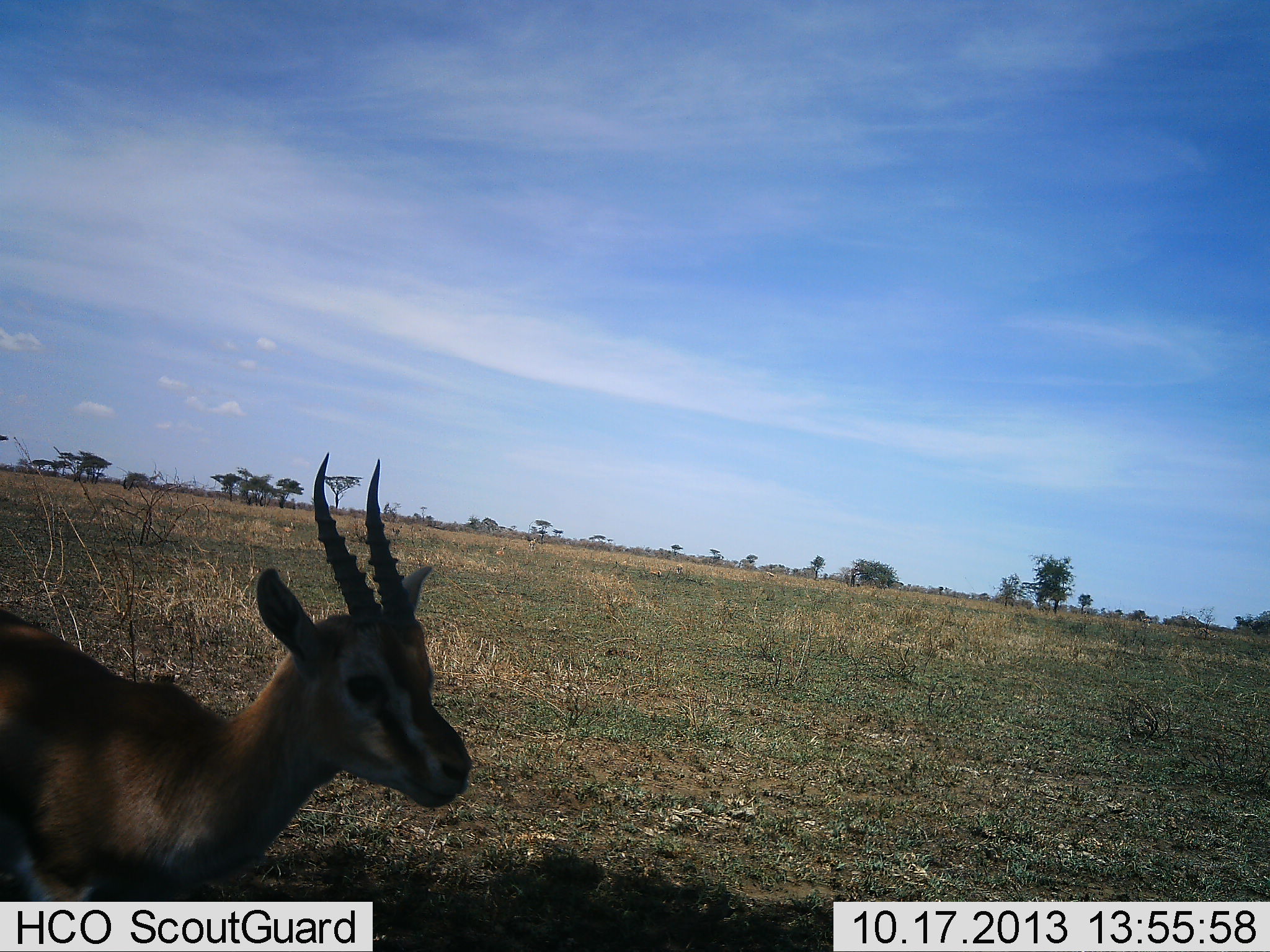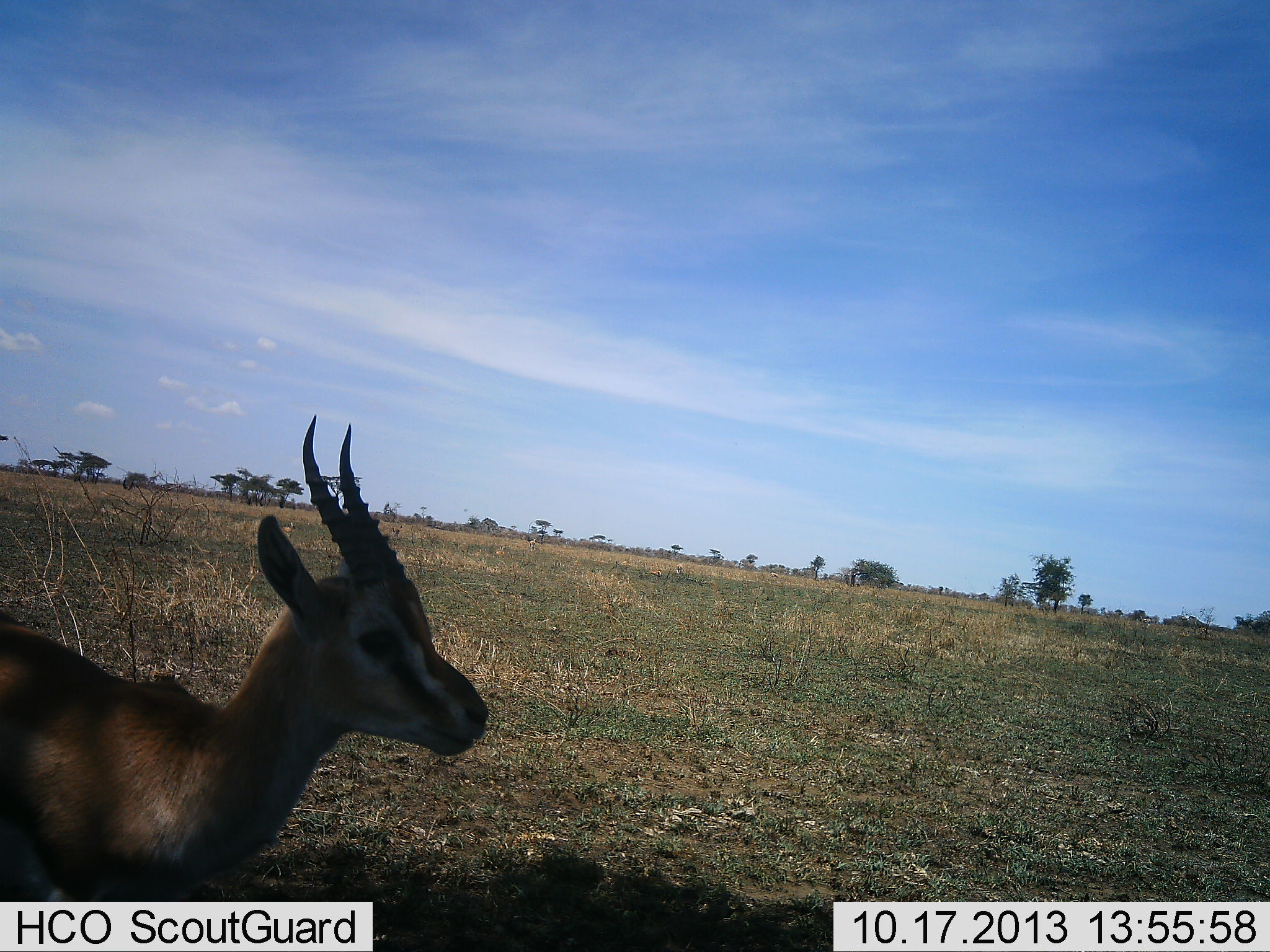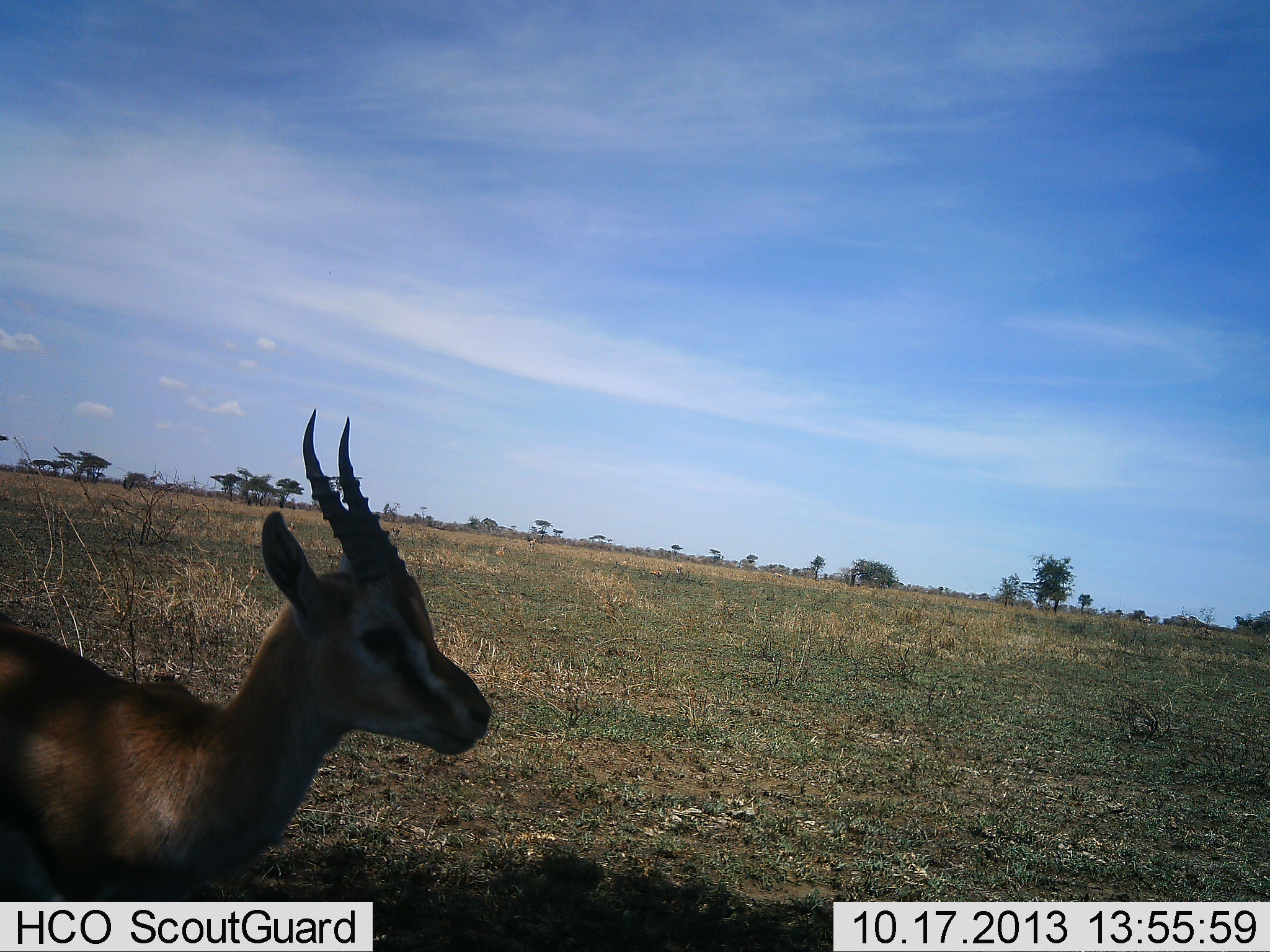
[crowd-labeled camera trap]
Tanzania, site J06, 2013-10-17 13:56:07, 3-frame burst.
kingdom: Animalia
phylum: Chordata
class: Mammalia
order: Artiodactyla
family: Bovidae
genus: Eudorcas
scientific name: Eudorcas thomsonii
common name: thomson's gazelle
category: gazellethomsons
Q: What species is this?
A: Gazellethomsons (thomson's gazelle) (Eudorcas thomsonii).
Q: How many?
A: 1.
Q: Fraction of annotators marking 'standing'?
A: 100%.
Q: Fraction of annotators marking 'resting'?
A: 4%.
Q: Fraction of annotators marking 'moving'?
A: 0%.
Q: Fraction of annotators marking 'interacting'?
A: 0%.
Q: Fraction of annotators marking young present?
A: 0%.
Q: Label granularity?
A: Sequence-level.